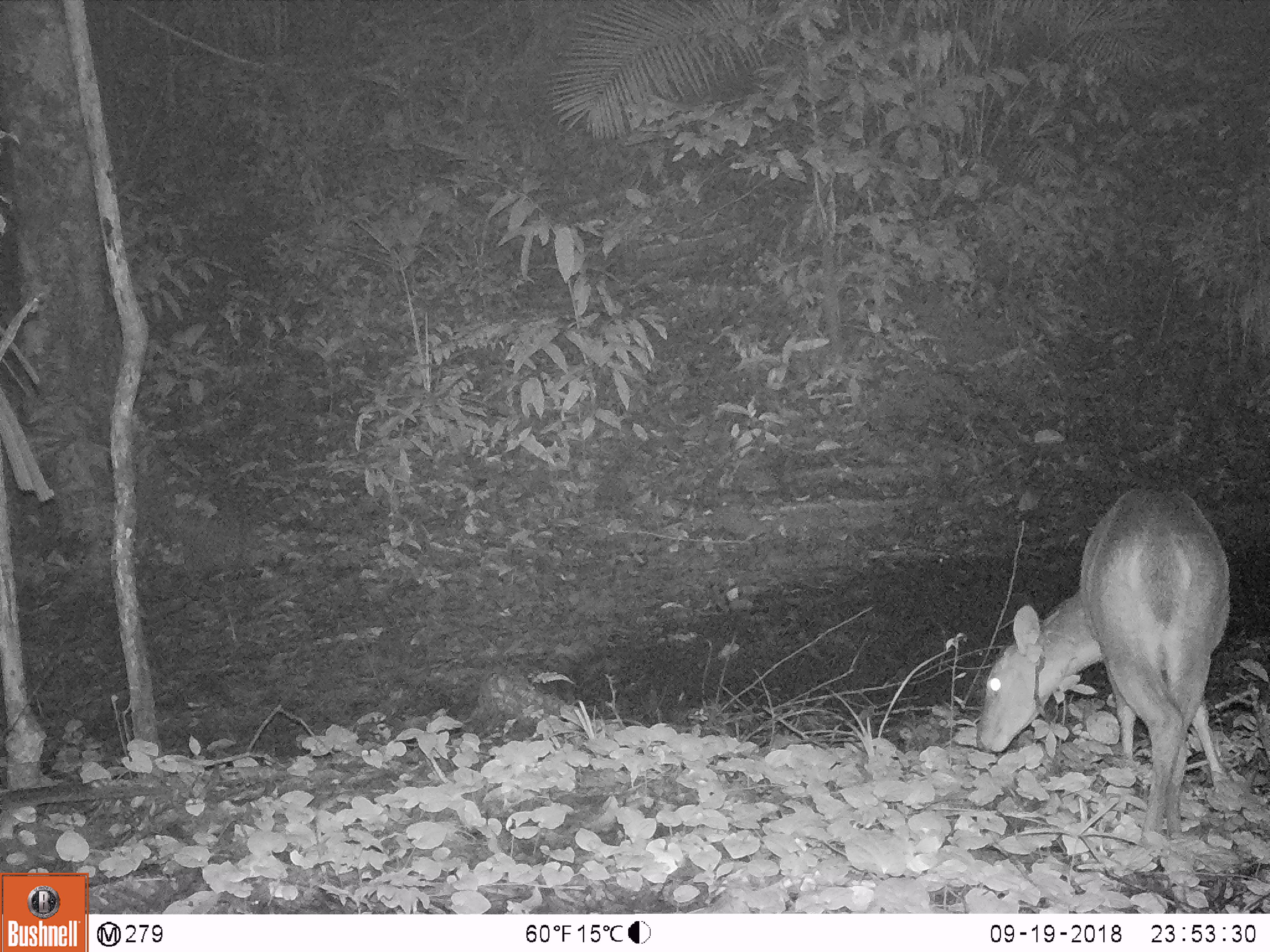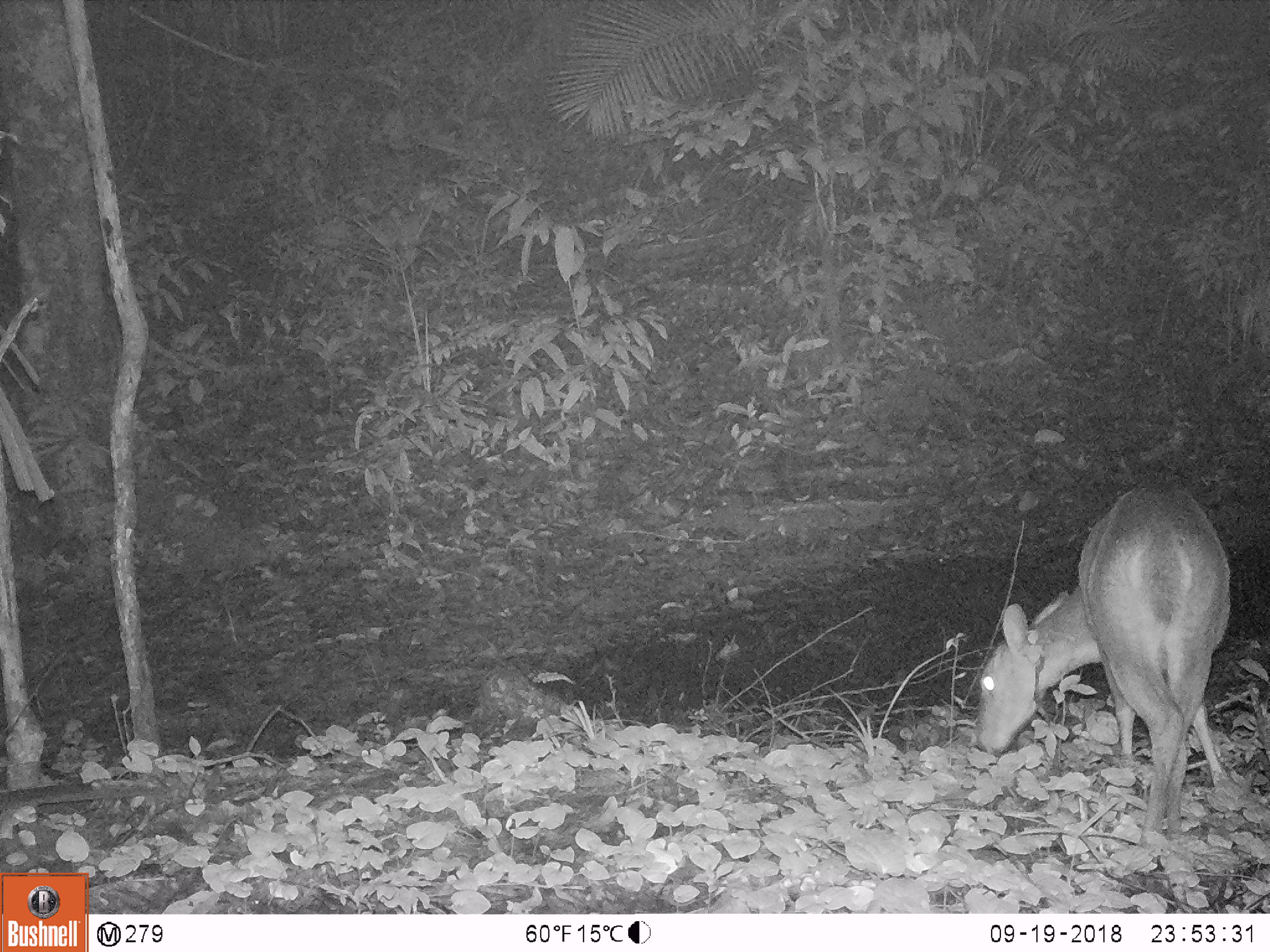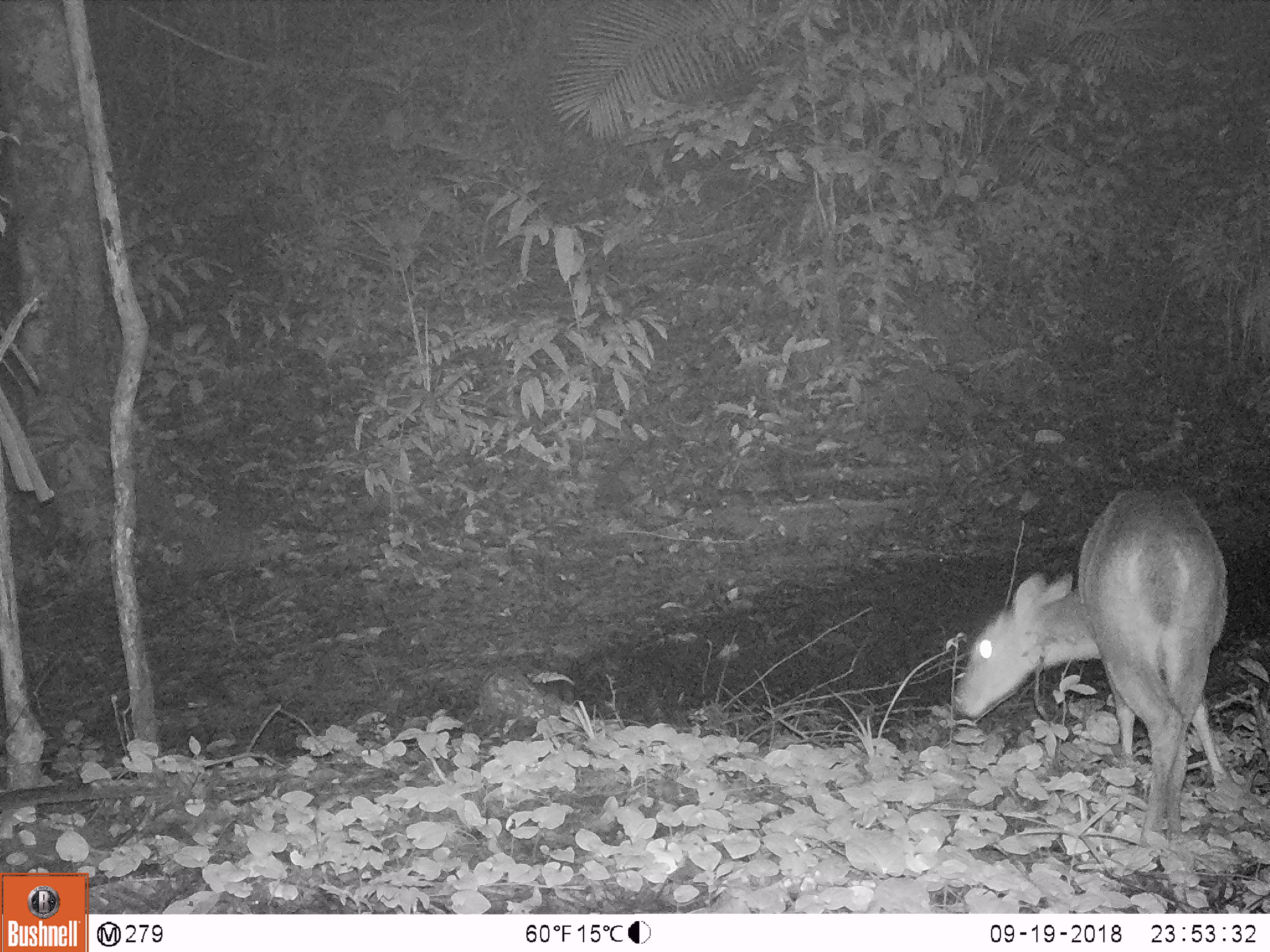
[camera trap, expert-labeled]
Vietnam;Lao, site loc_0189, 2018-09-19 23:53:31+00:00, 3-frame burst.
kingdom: Animalia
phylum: Chordata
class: Mammalia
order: Artiodactyla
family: Cervidae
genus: Muntiacus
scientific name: Muntiacus vuquangensis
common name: large-antlered muntjac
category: large antlered muntjac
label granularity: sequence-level